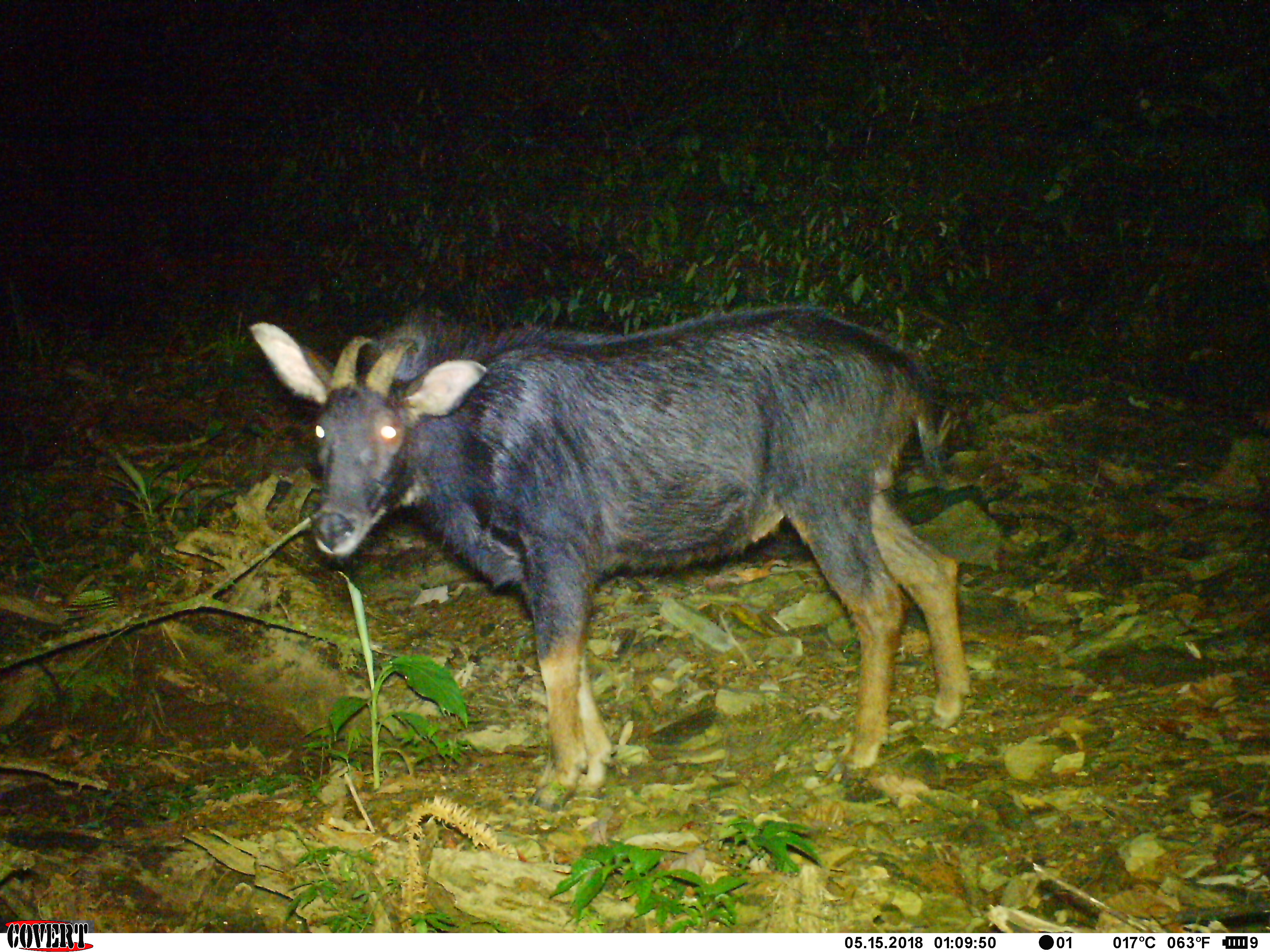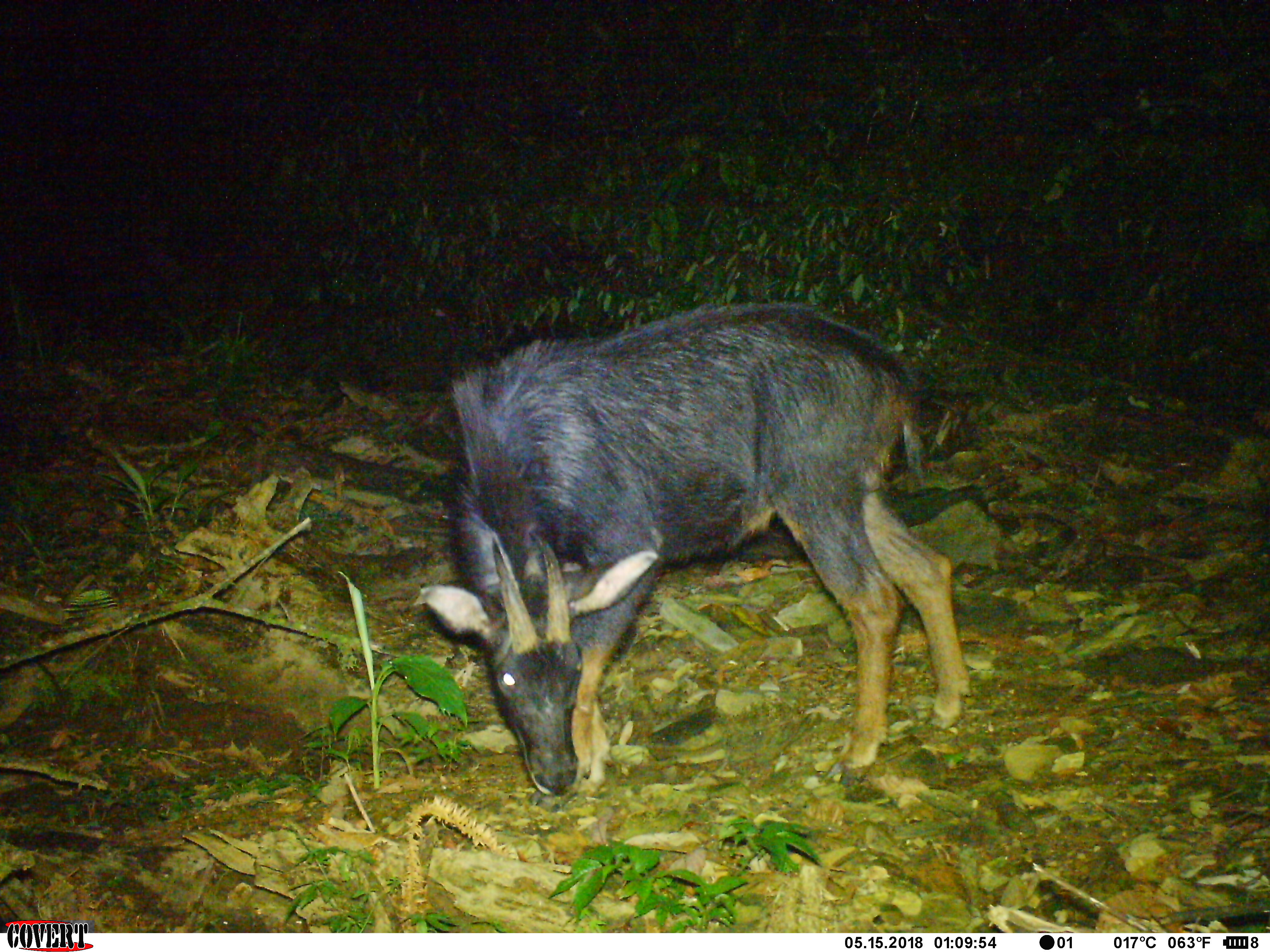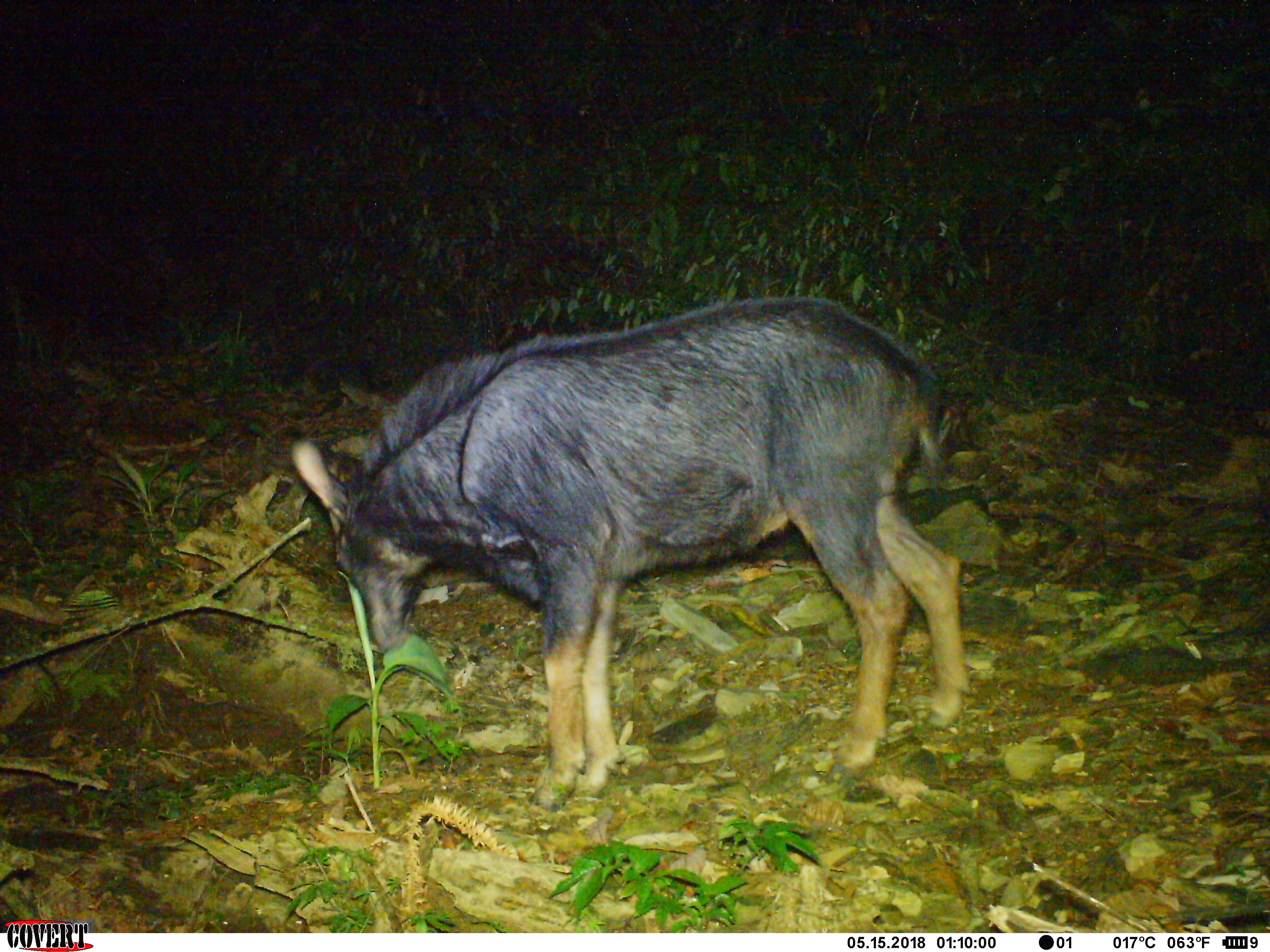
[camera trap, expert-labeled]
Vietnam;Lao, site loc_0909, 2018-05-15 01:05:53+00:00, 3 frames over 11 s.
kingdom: Animalia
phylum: Chordata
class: Mammalia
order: Artiodactyla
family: Bovidae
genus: Capricornis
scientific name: Capricornis sumatraensis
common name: chinese serow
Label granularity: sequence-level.